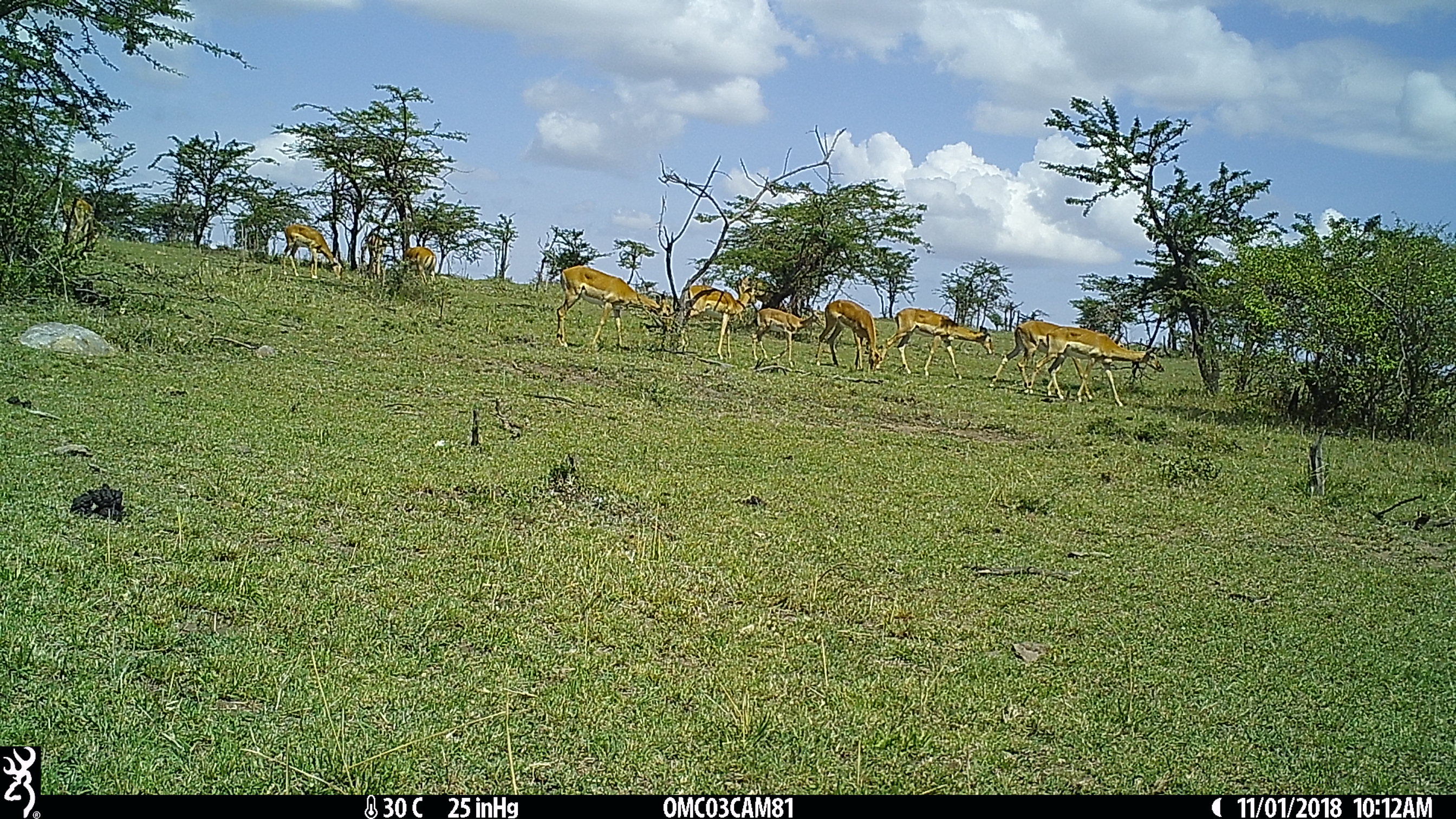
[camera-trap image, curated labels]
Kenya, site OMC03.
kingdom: Animalia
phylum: Chordata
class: Mammalia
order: Artiodactyla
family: Bovidae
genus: Aepyceros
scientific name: Aepyceros melampus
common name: impala